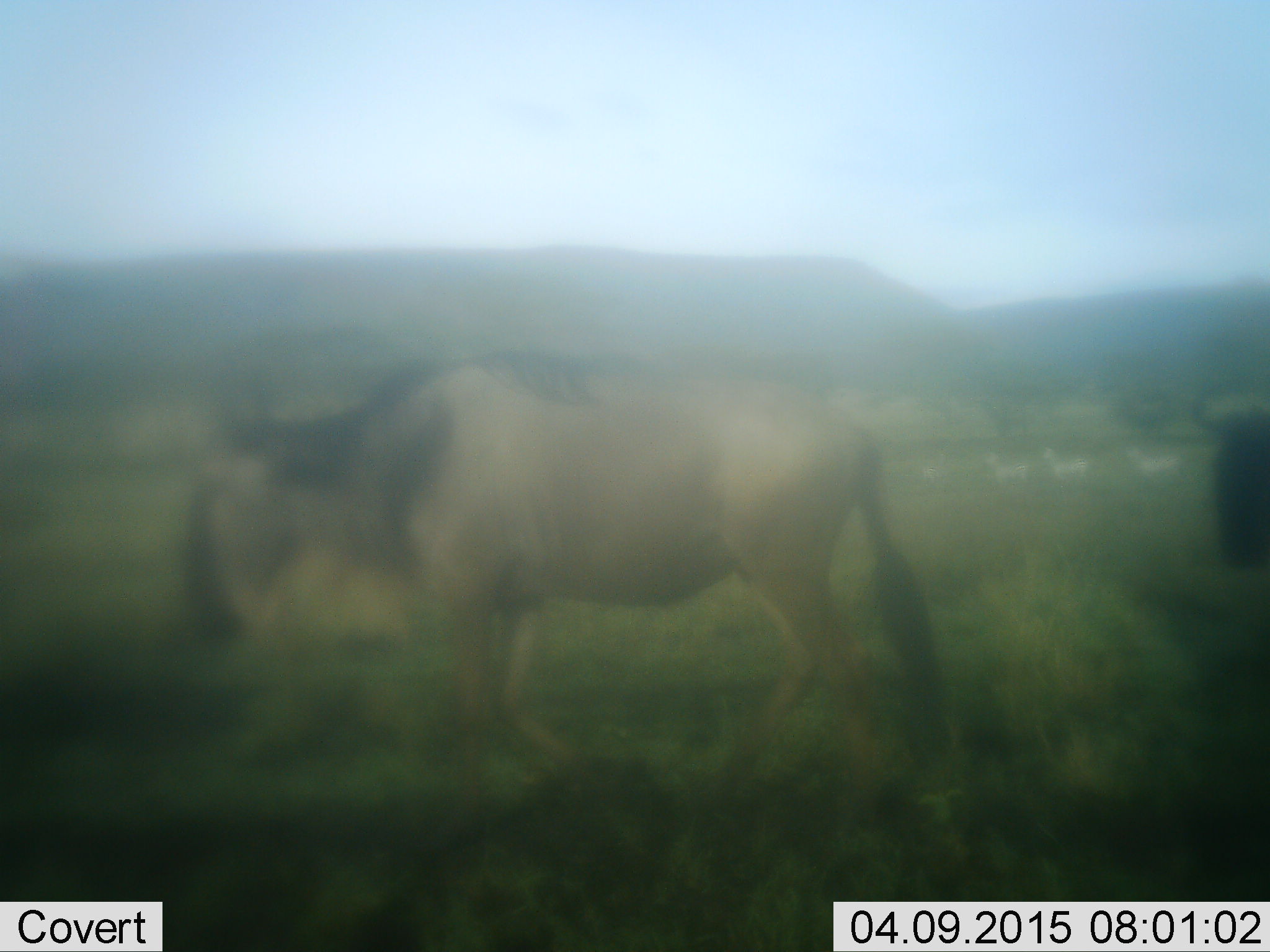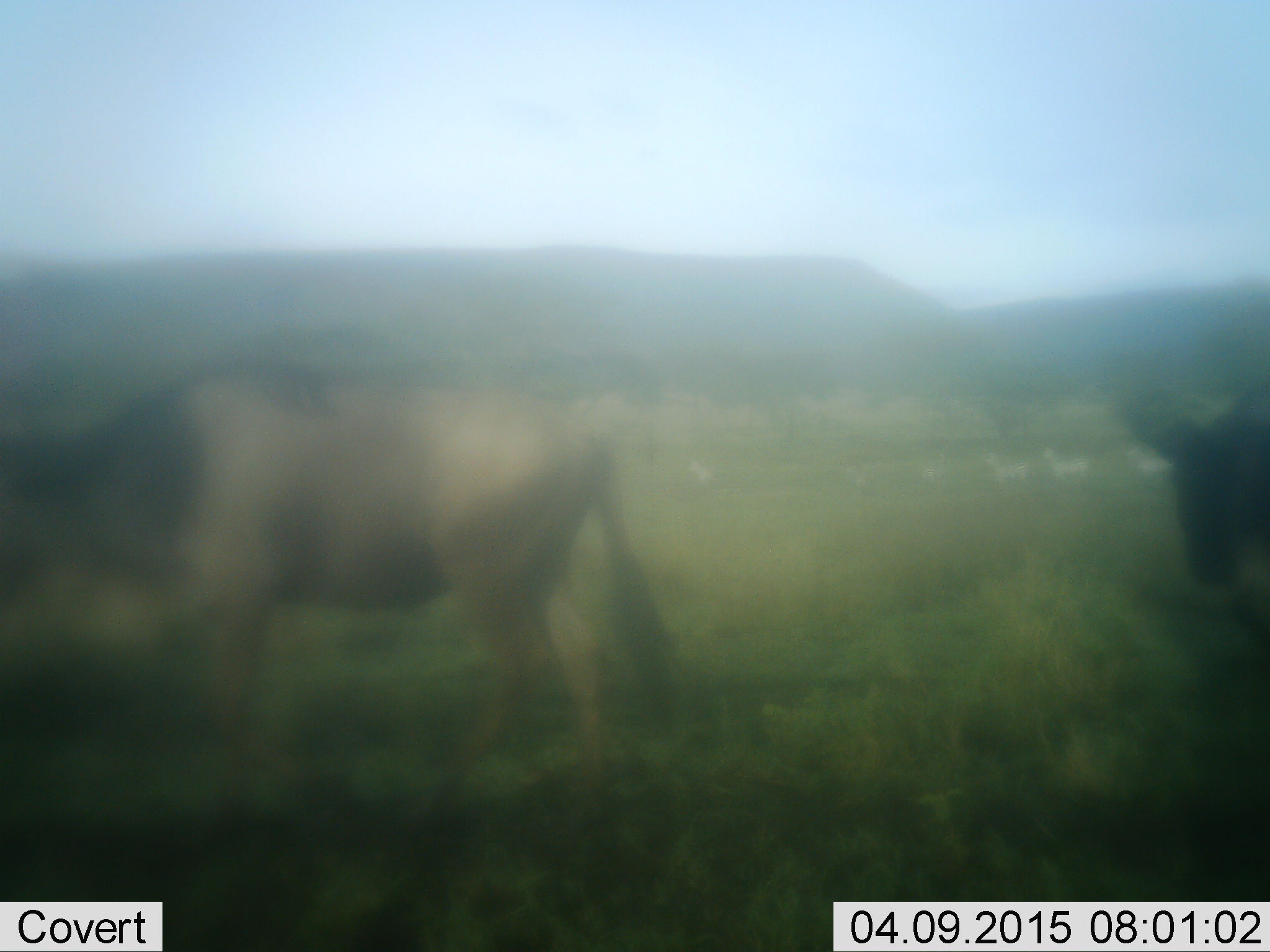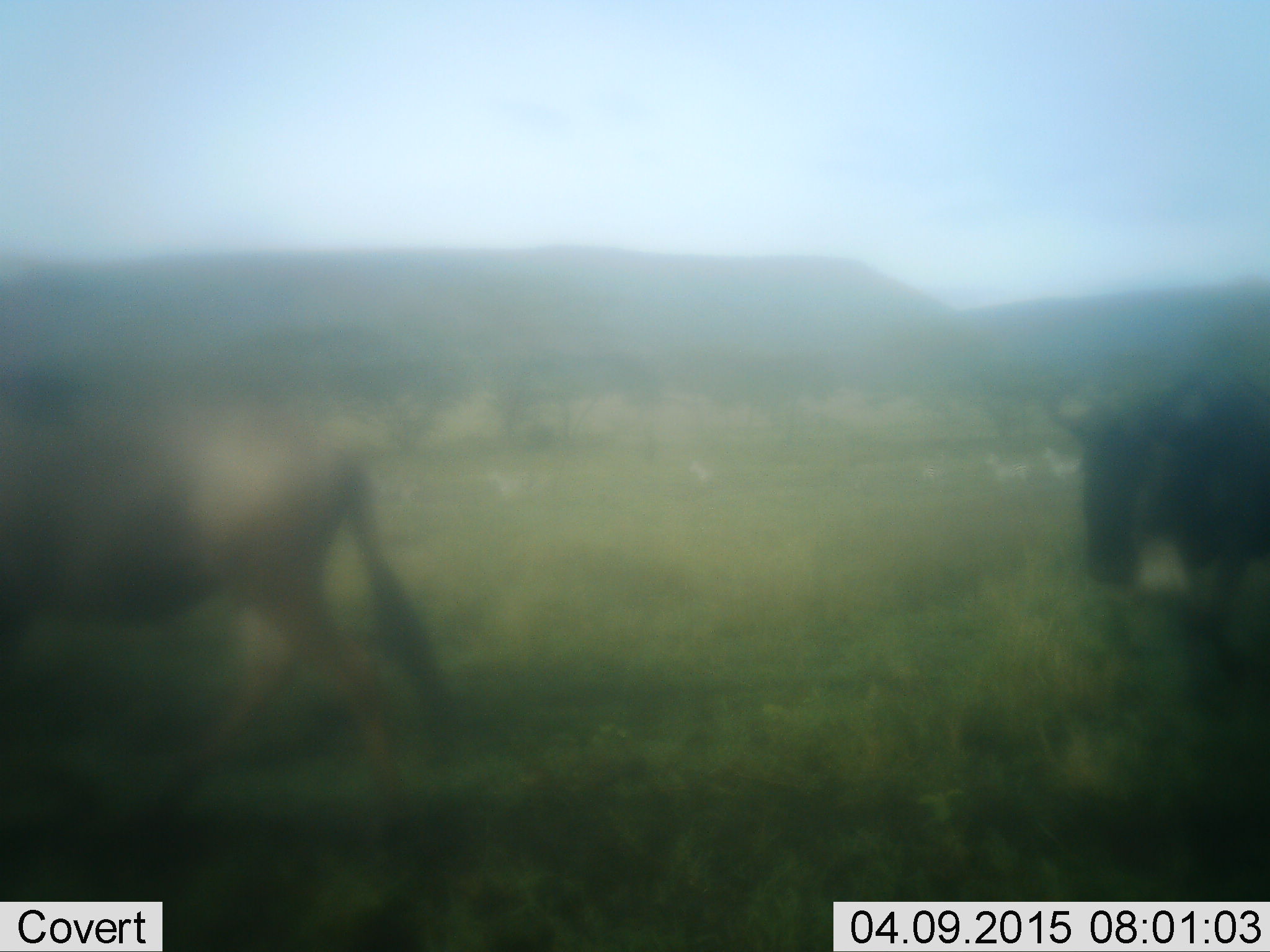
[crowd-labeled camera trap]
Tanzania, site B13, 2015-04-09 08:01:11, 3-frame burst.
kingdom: Animalia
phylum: Chordata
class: Mammalia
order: Artiodactyla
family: Bovidae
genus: Connochaetes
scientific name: Connochaetes taurinus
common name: blue wildebeest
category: wildebeest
Wildebeest (blue wildebeest) (Connochaetes taurinus), count 2. Behavior (volunteer vote fractions): standing 8%, resting 0%, moving 83%, interacting 0%. Young present (vote fraction): 0%. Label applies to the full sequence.